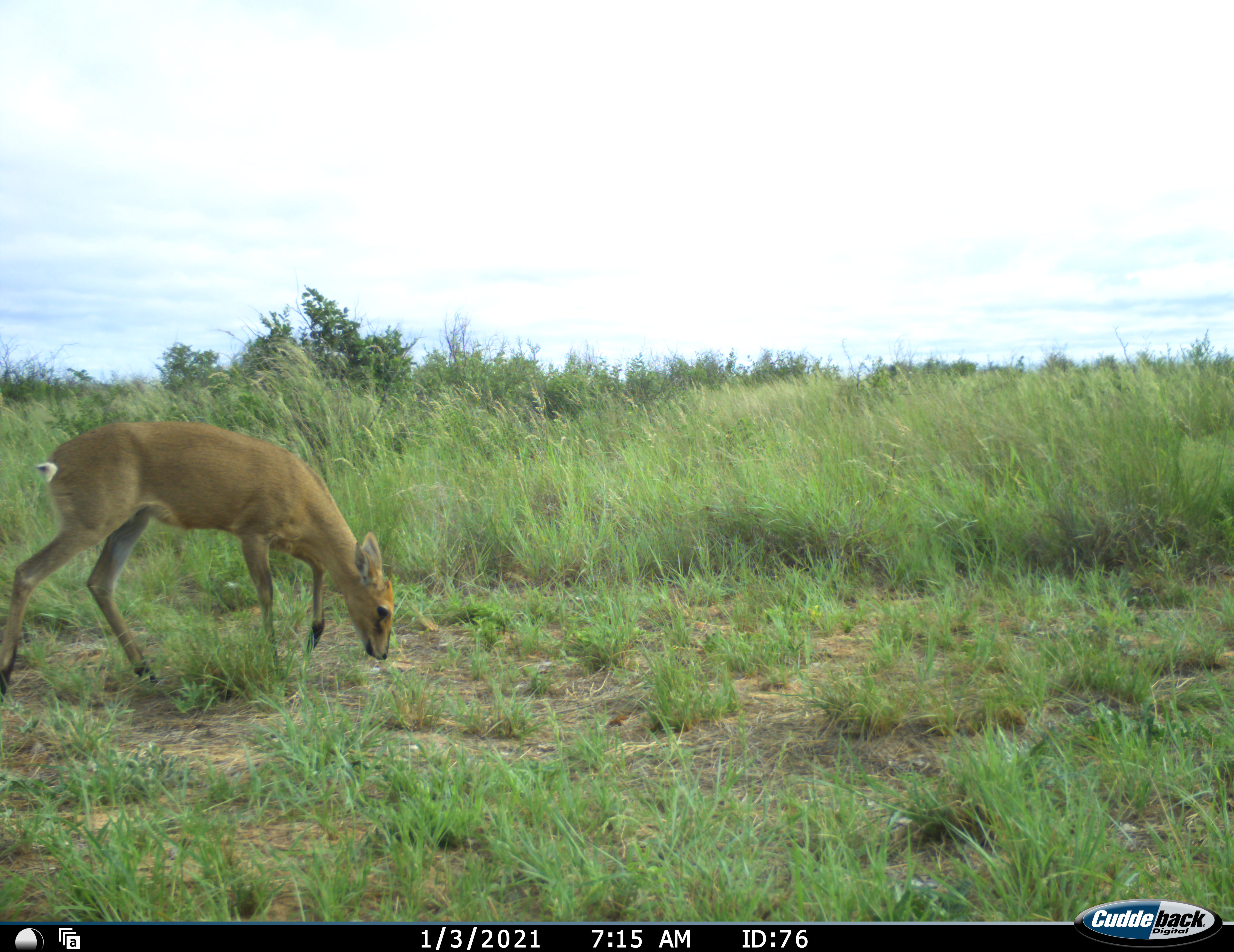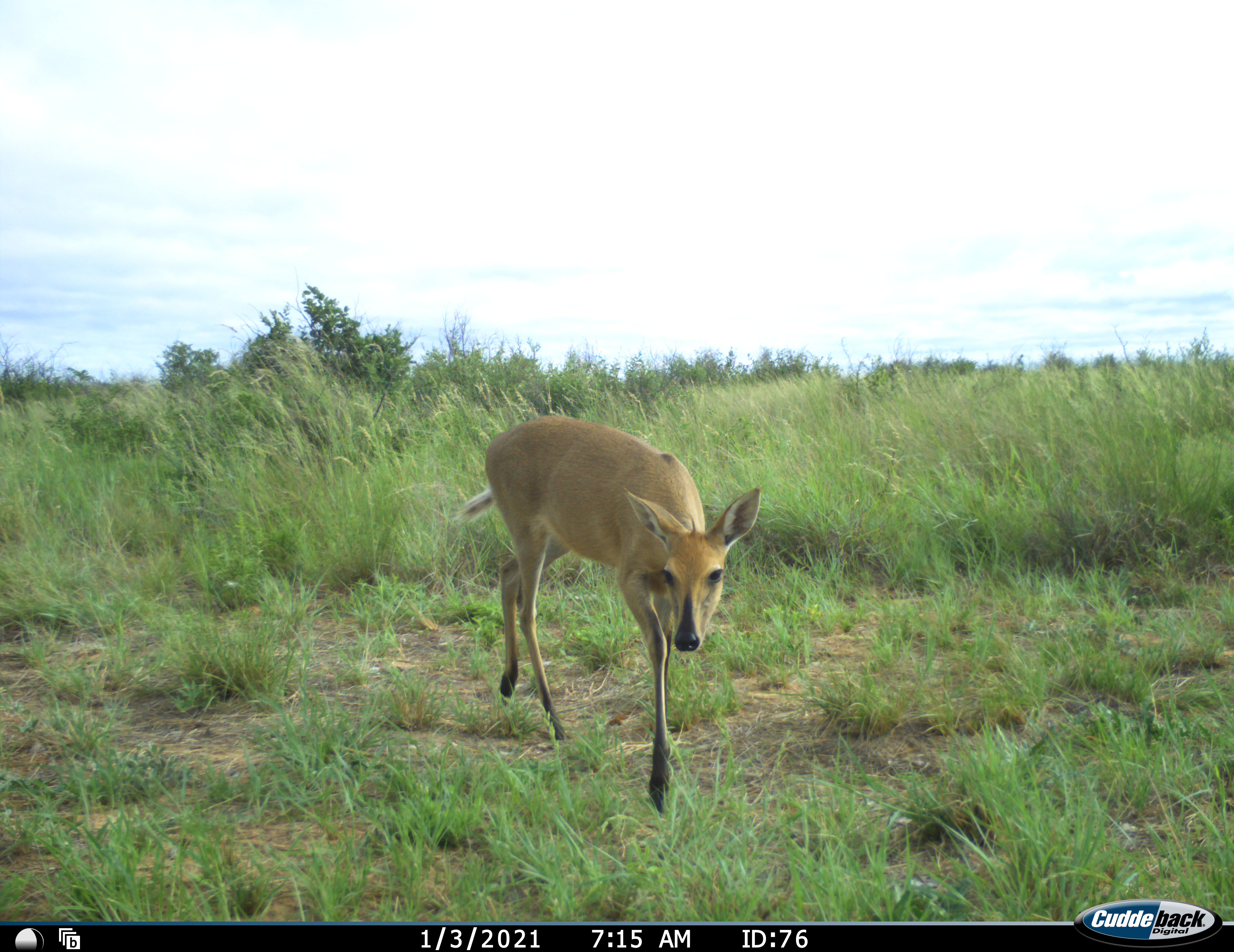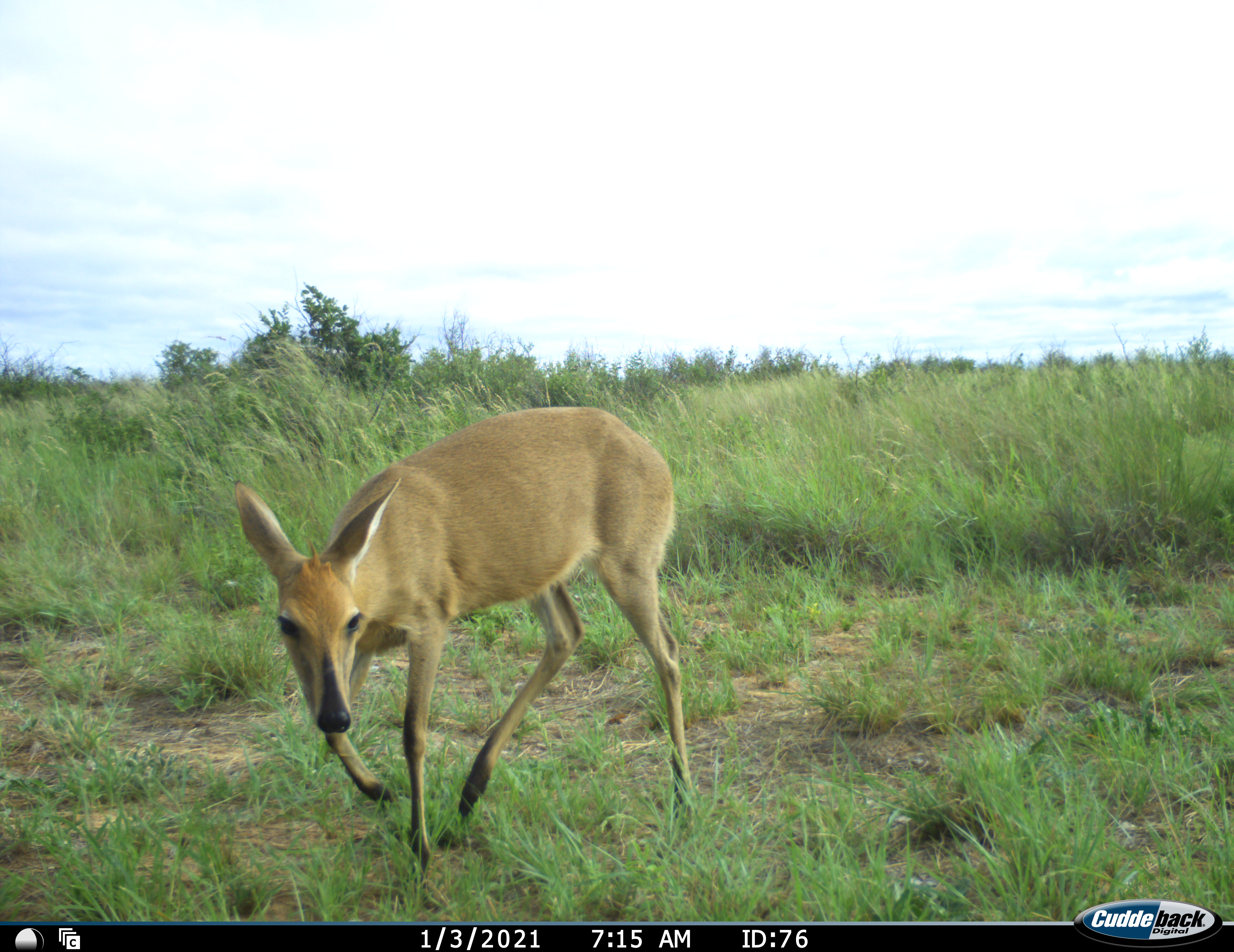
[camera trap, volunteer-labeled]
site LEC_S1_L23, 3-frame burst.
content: unidentified animal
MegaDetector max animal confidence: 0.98